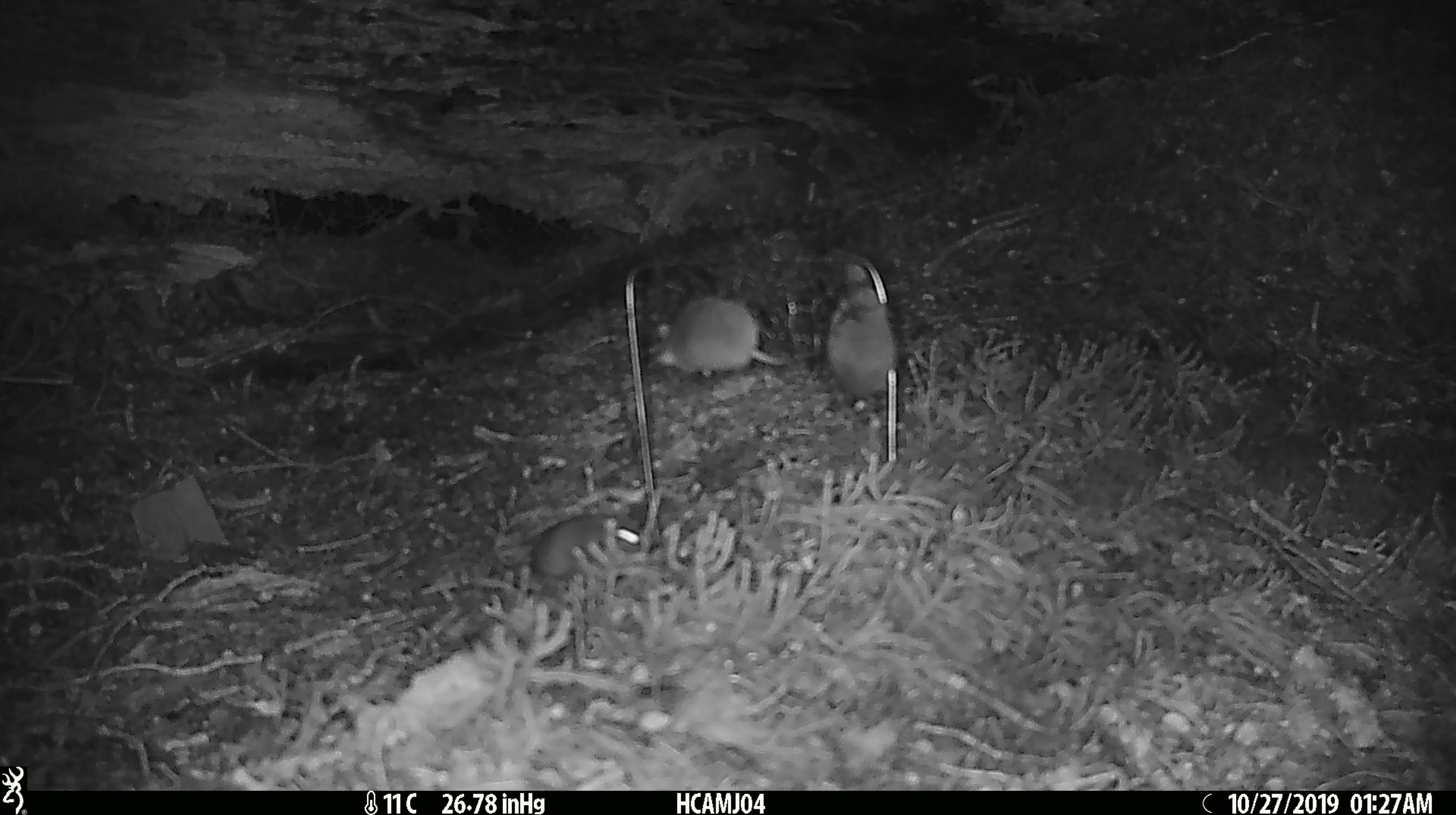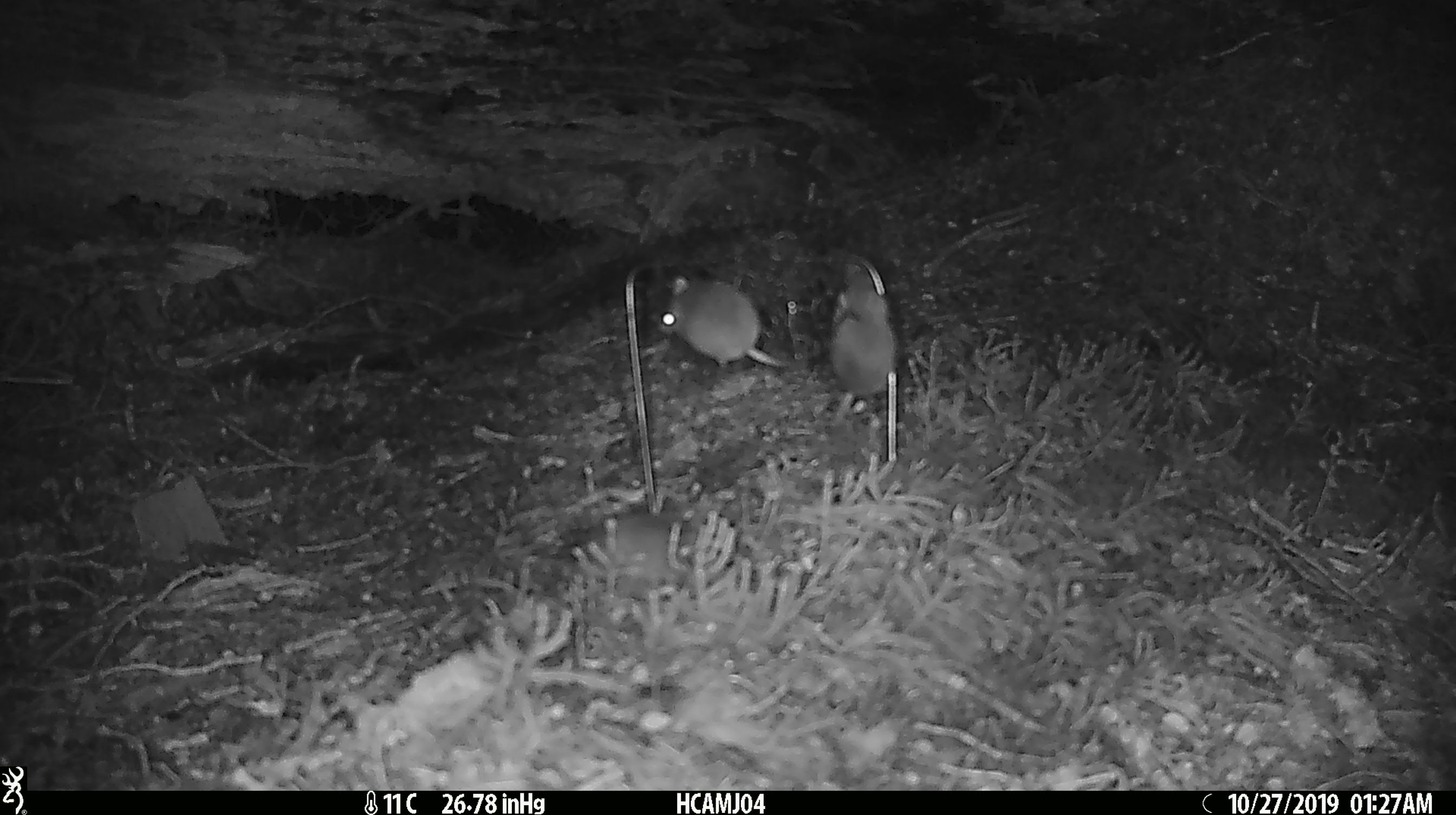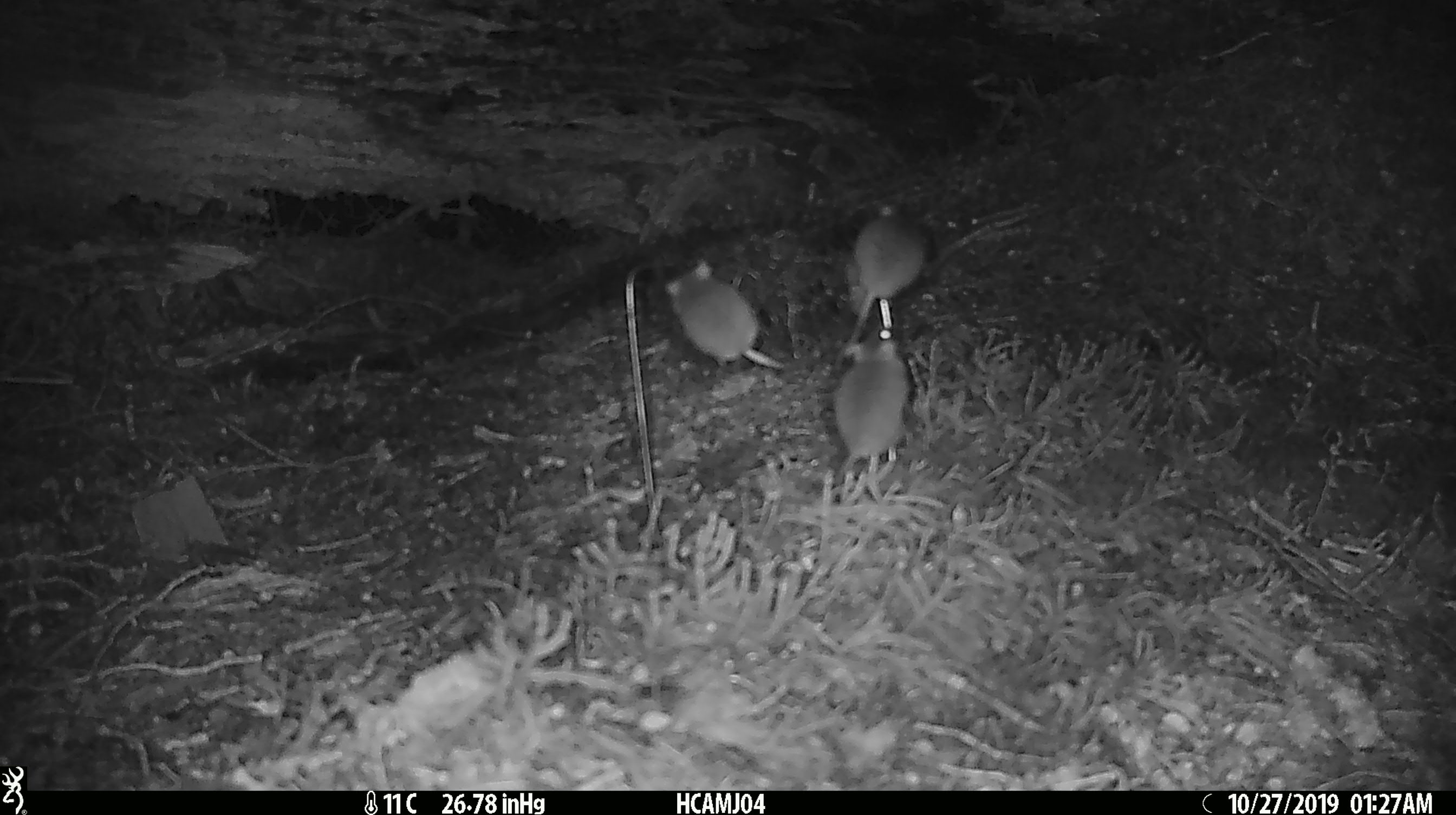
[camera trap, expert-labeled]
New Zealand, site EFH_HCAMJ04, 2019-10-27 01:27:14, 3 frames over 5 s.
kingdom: Animalia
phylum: Chordata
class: Mammalia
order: Rodentia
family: Muridae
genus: Mus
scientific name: Mus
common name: mouse